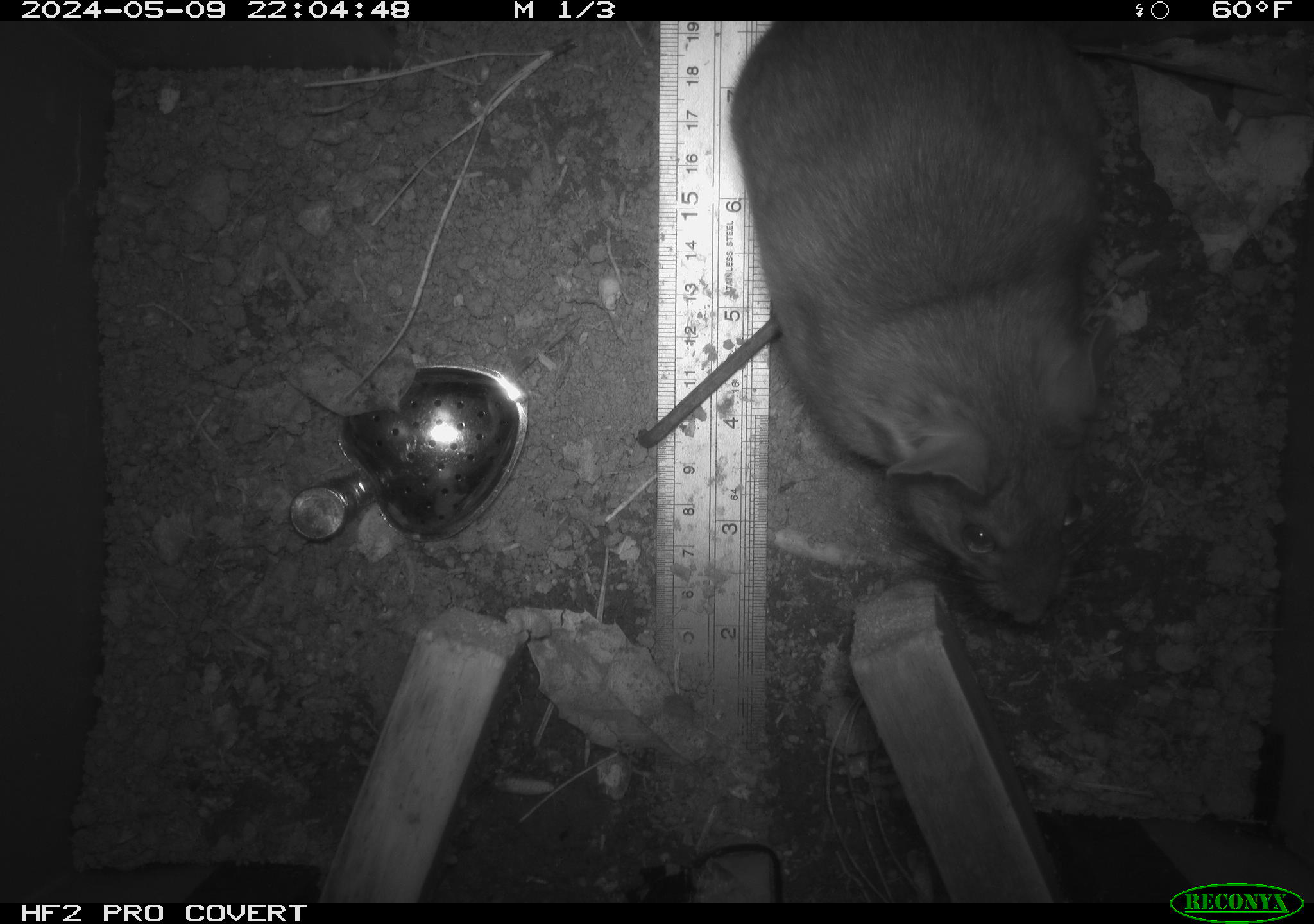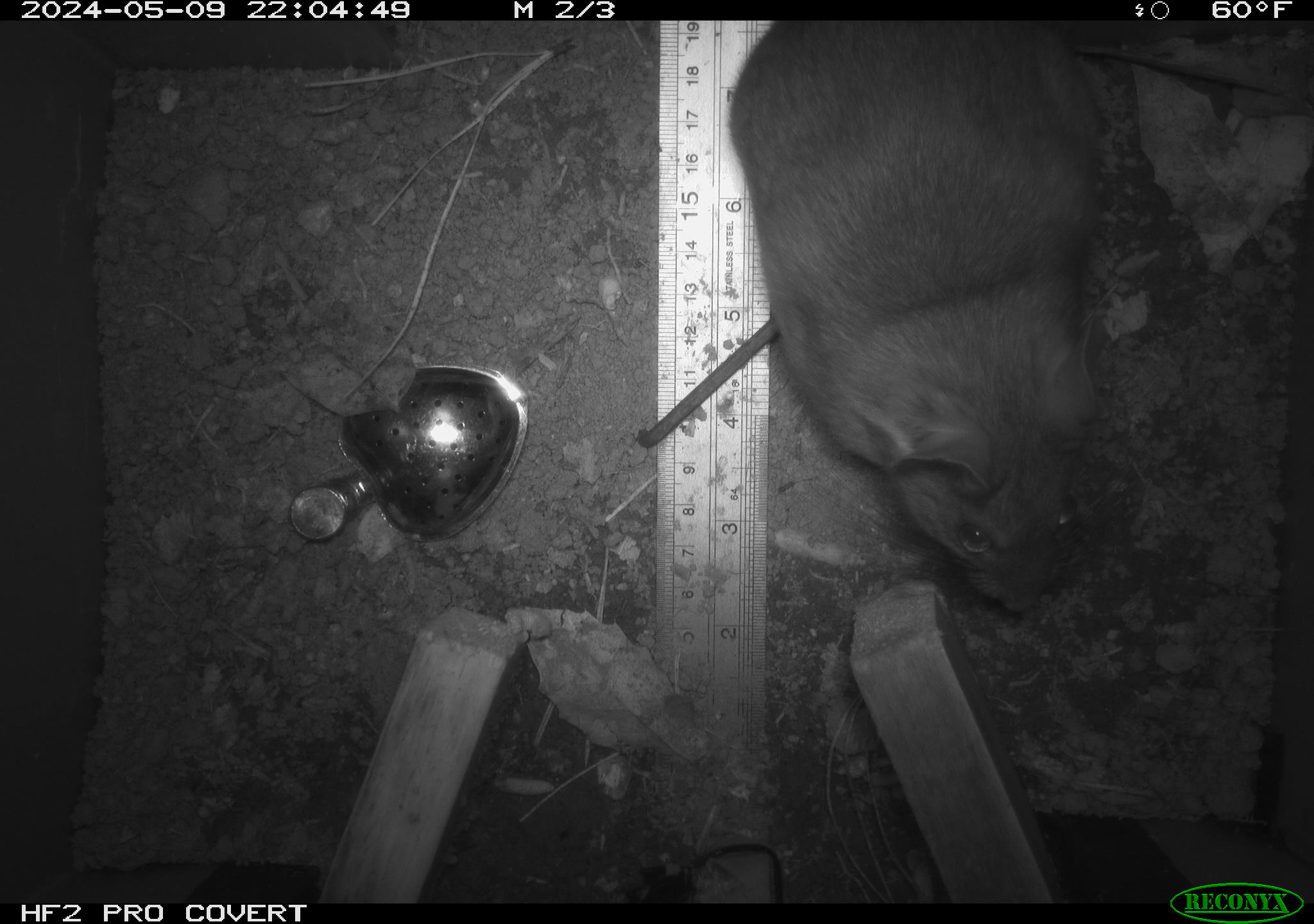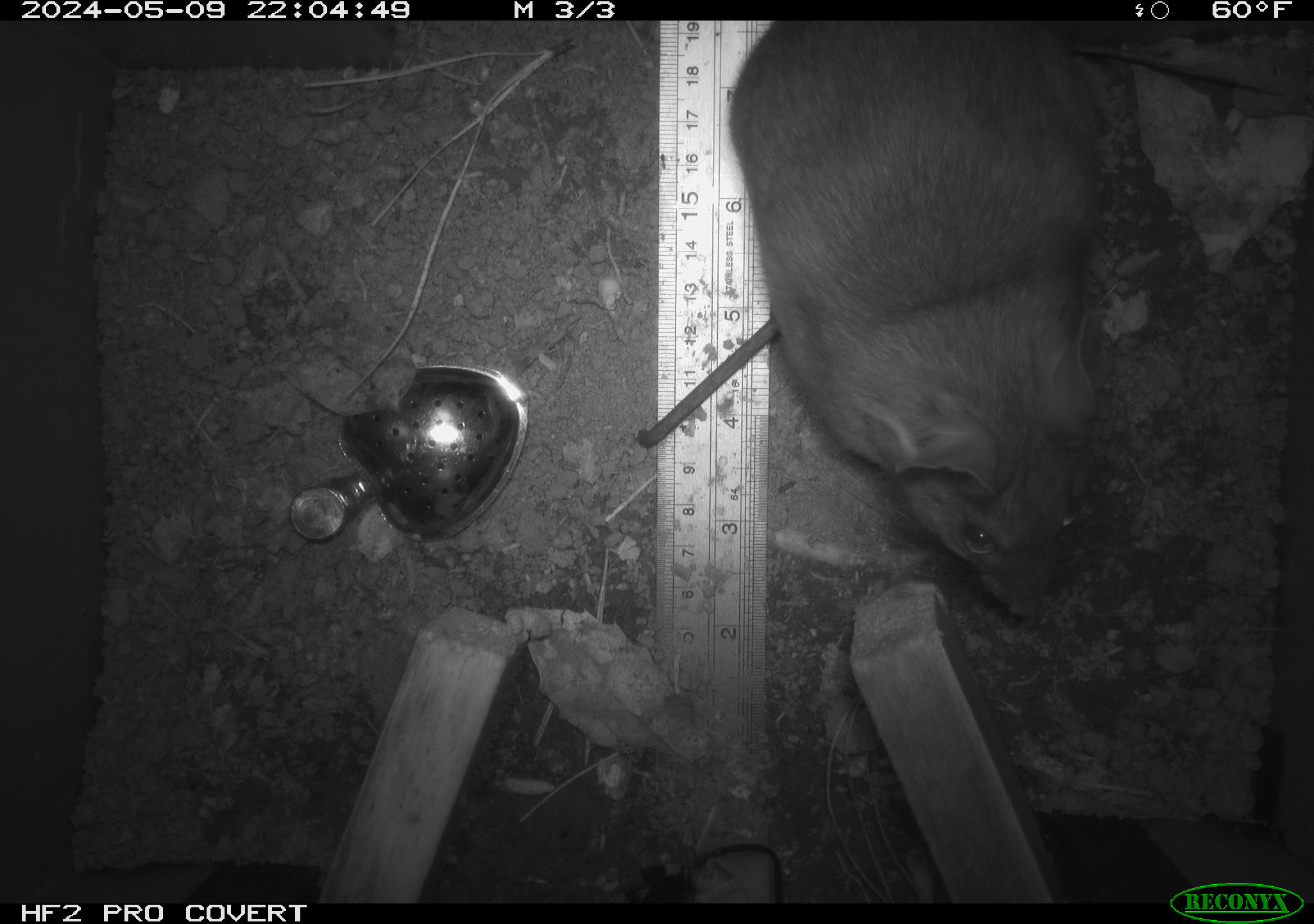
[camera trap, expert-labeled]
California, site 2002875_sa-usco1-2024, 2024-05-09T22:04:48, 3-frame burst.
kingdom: Animalia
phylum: Chordata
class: Mammalia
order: Rodentia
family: Cricetidae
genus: Neotoma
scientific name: Neotoma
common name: pack rat or woodrat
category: neotoma species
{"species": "neotoma species (pack rat or woodrat) (Neotoma)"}